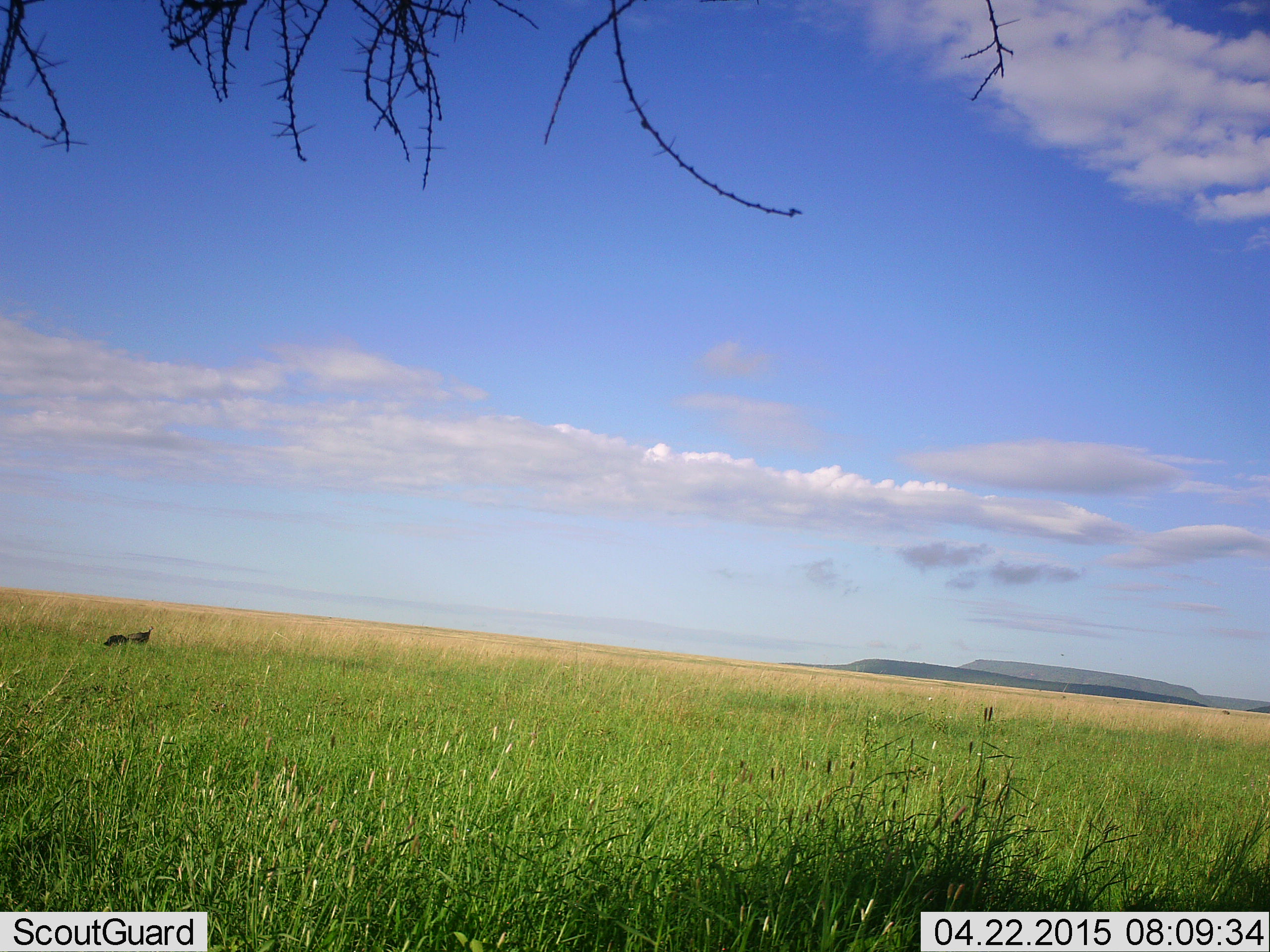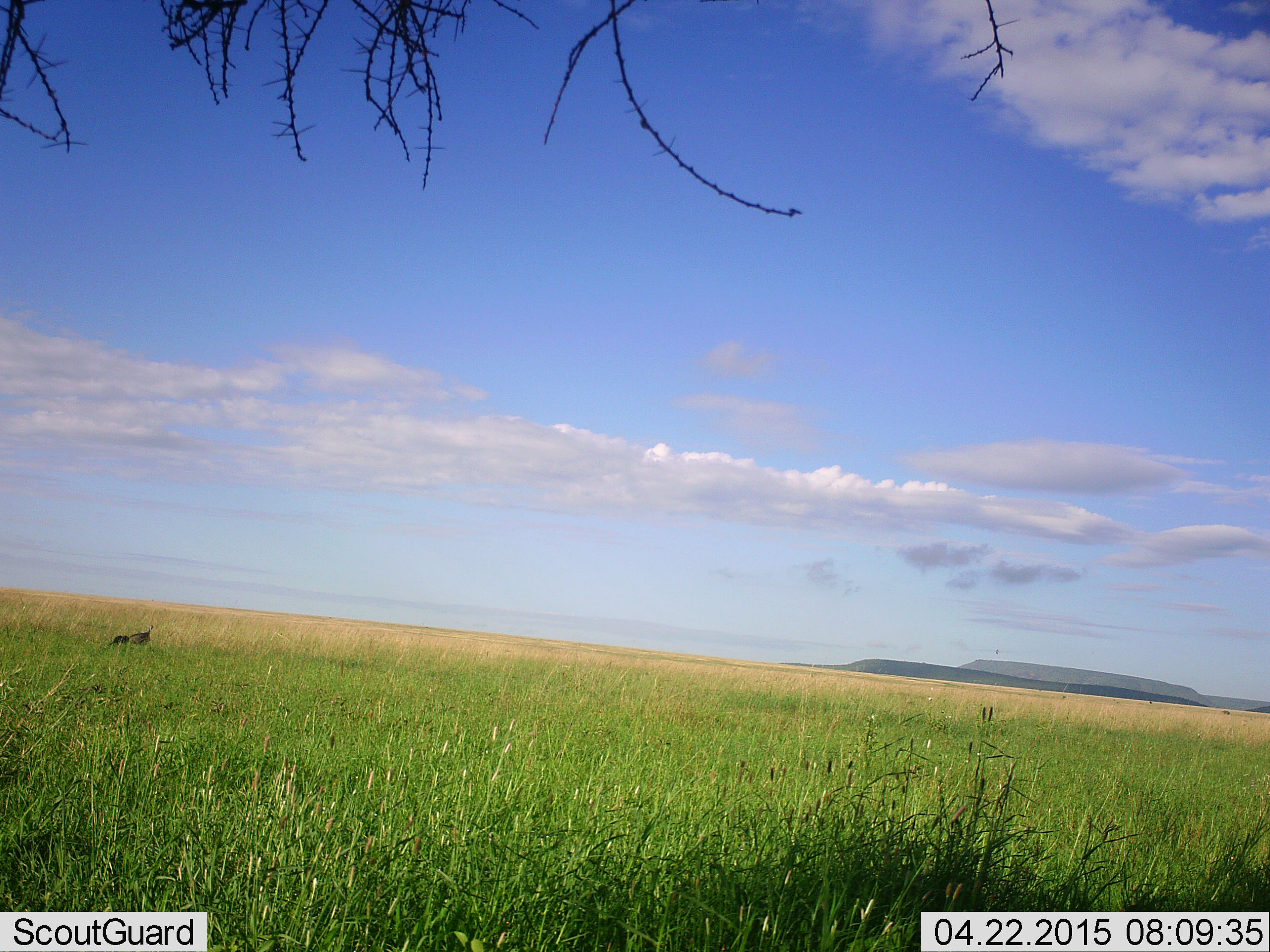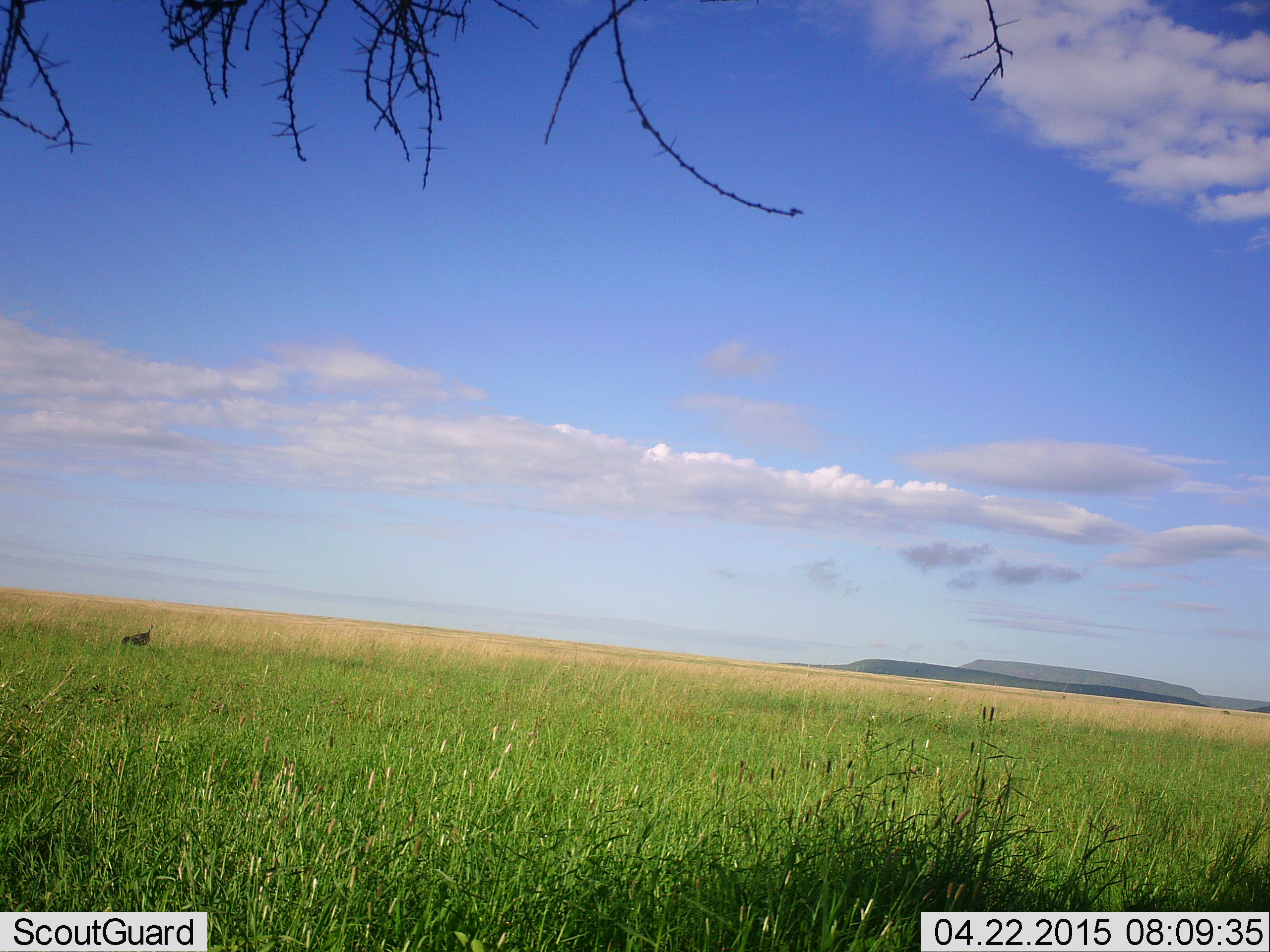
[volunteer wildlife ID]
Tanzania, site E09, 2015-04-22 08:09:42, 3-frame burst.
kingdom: Animalia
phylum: Chordata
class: Mammalia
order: Artiodactyla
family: Bovidae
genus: Connochaetes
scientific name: Connochaetes taurinus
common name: blue wildebeest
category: wildebeest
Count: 1.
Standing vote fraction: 0%.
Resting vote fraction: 33%.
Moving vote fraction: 33%.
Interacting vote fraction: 0%.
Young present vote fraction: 0%.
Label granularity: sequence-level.